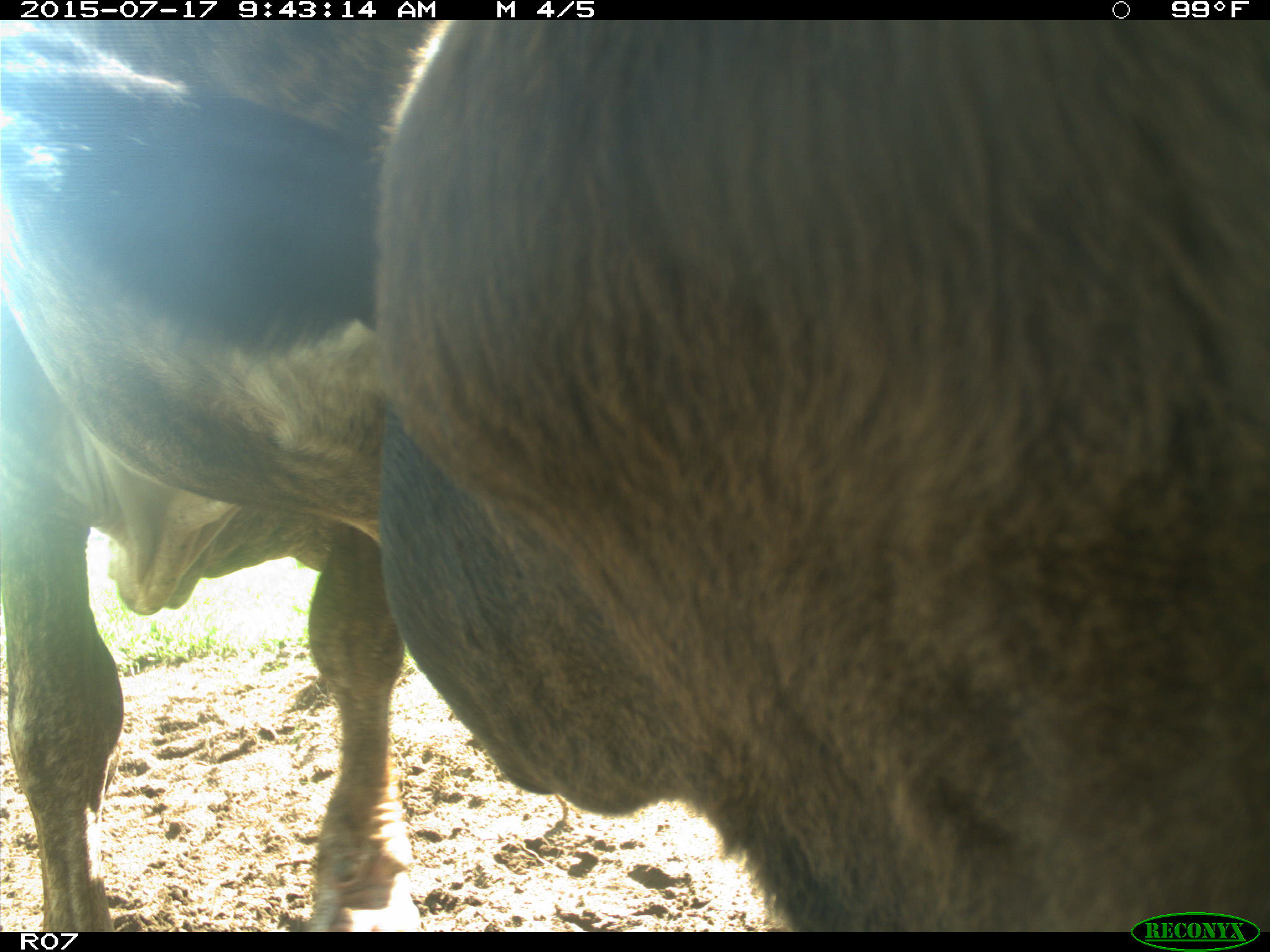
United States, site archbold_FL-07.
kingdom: Animalia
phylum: Chordata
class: Mammalia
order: Artiodactyla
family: Bovidae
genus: Bos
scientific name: Bos taurus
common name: domestic cow